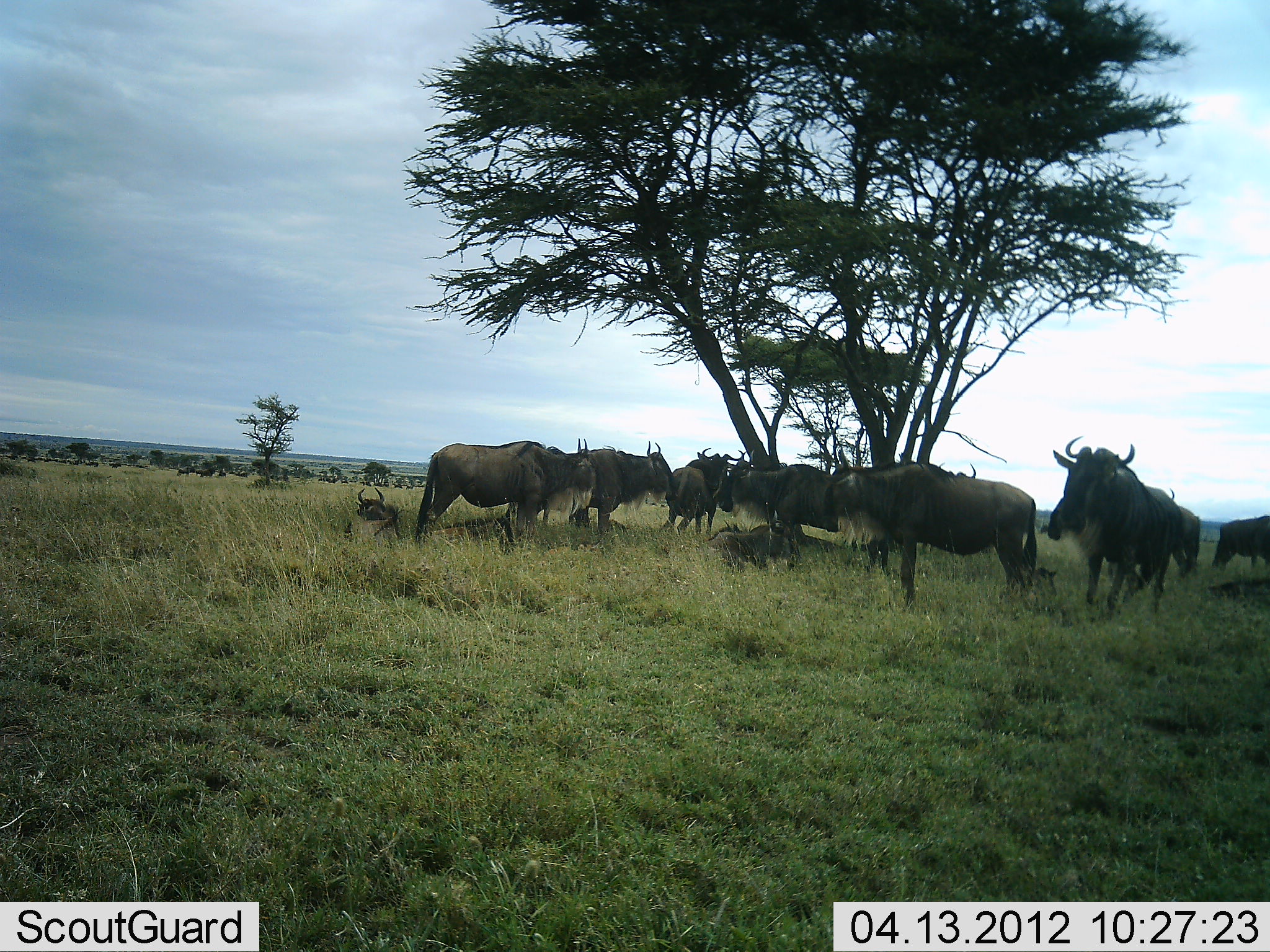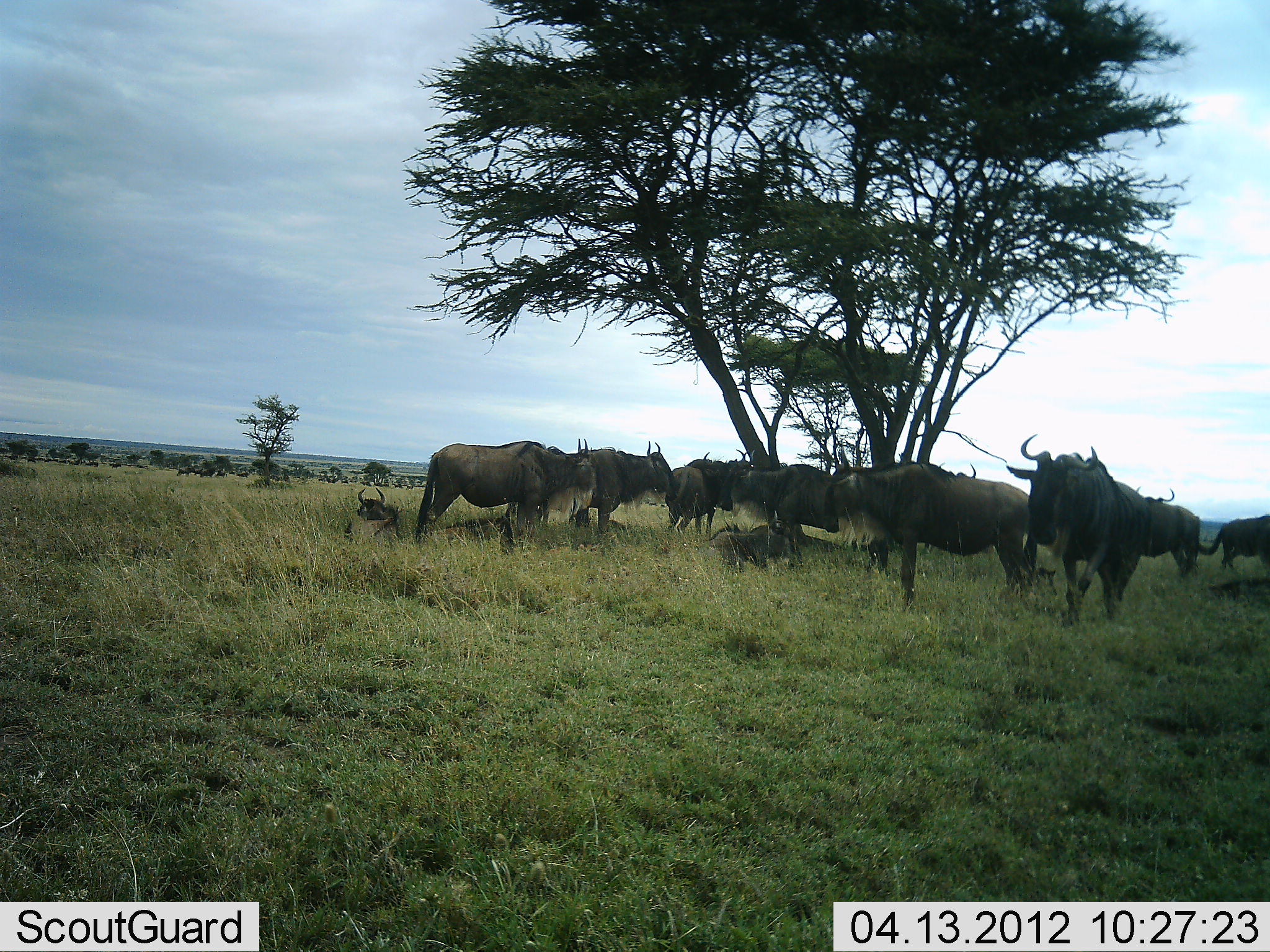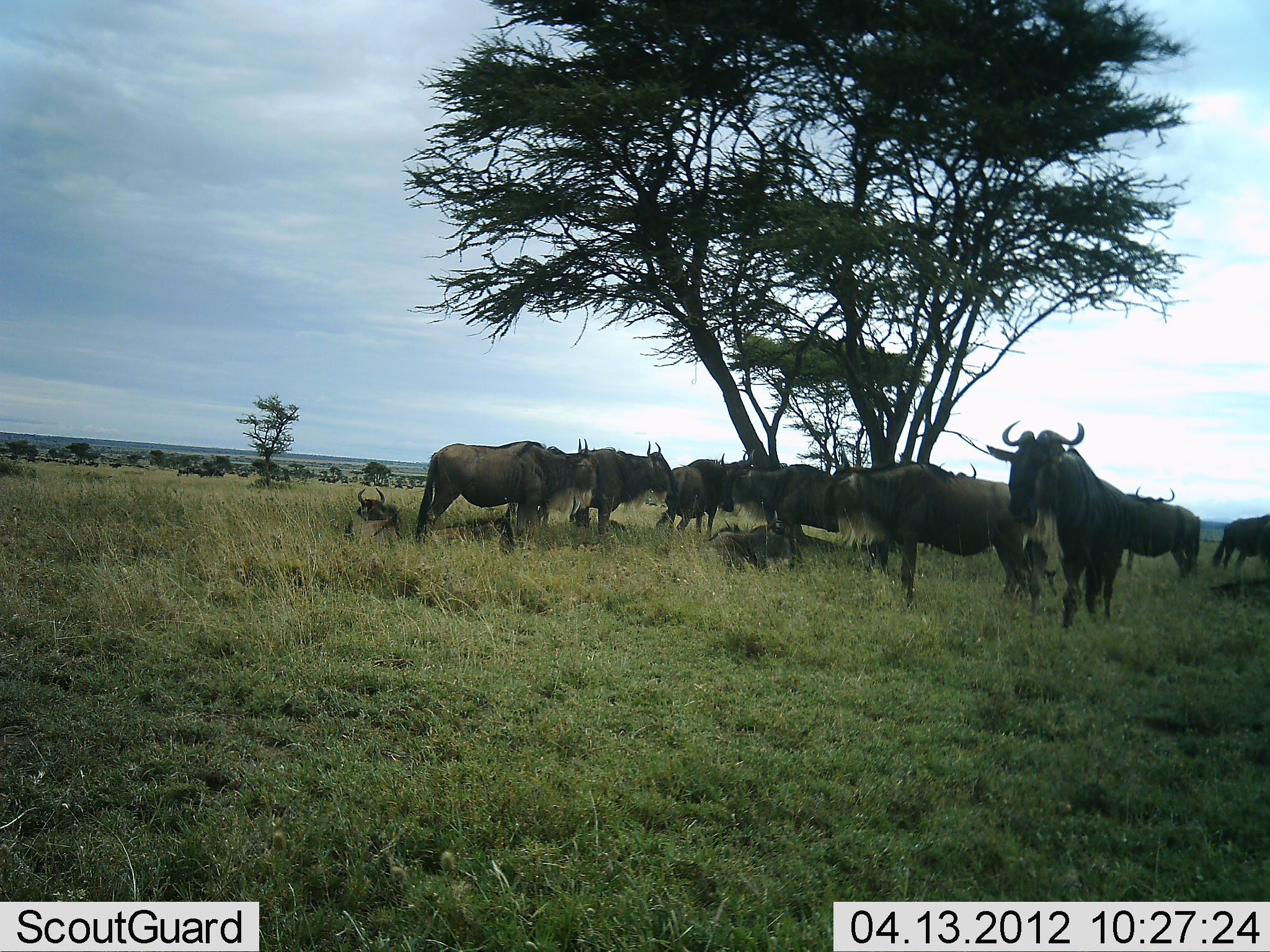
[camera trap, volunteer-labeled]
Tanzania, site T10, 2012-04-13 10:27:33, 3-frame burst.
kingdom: Animalia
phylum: Chordata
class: Mammalia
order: Artiodactyla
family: Bovidae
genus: Connochaetes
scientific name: Connochaetes taurinus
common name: blue wildebeest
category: wildebeest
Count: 11-50.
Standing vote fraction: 88%.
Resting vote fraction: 64%.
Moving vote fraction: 24%.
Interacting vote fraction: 0%.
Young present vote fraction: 8%.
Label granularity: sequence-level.